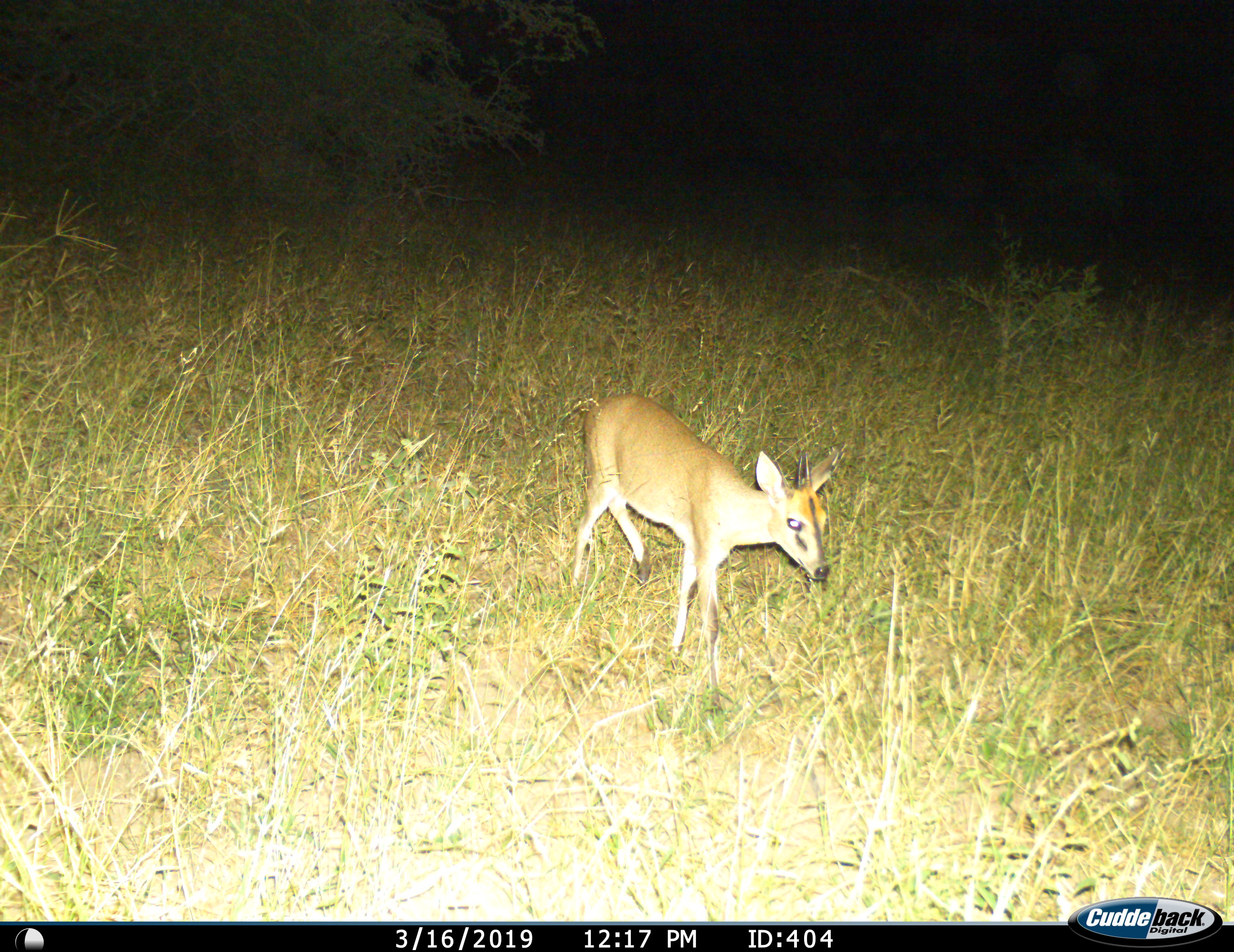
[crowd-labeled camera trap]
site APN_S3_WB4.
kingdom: Animalia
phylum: Chordata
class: Mammalia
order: Artiodactyla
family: Bovidae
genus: Sylvicapra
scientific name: Sylvicapra grimmia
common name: common duiker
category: duikercommongrey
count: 1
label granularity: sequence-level